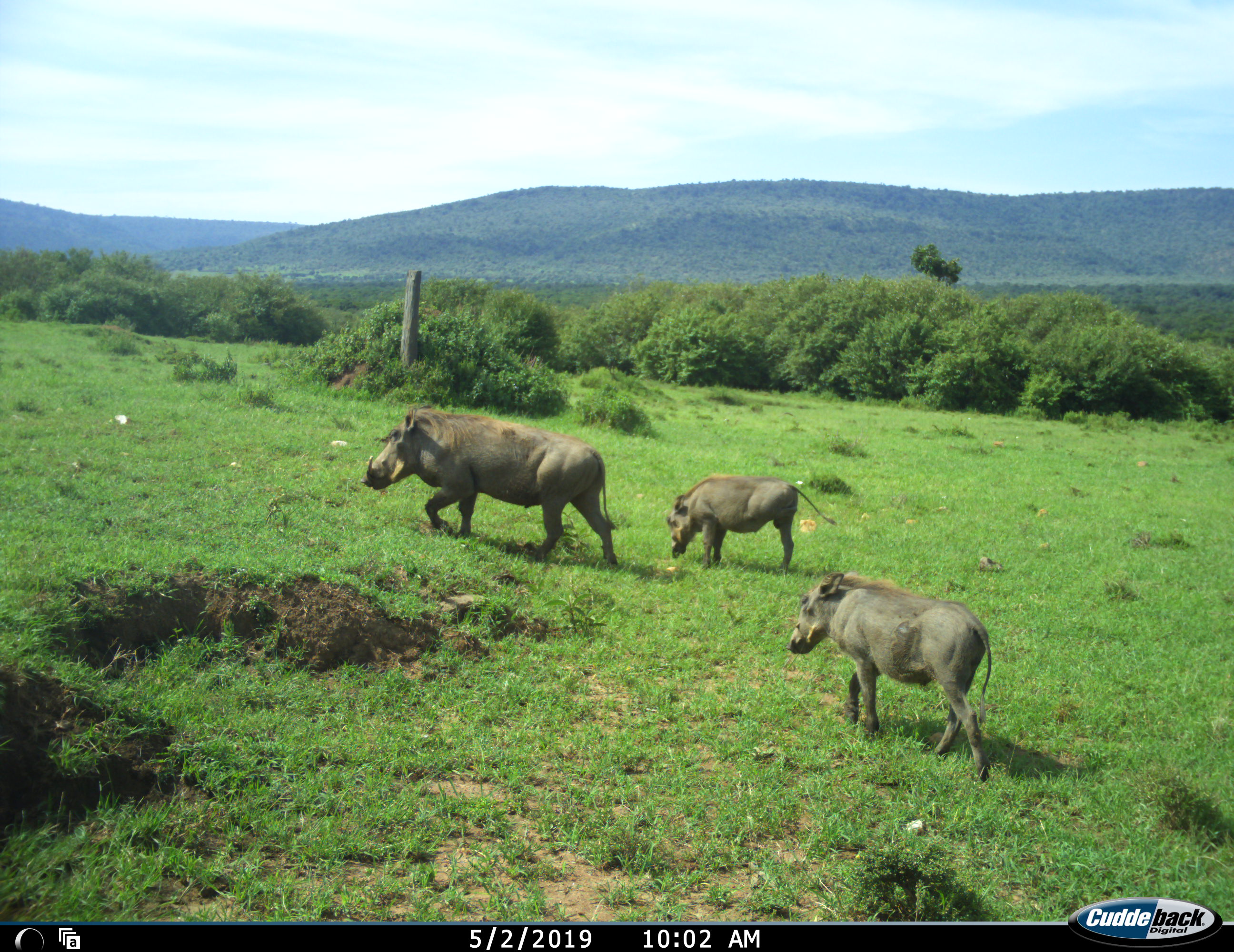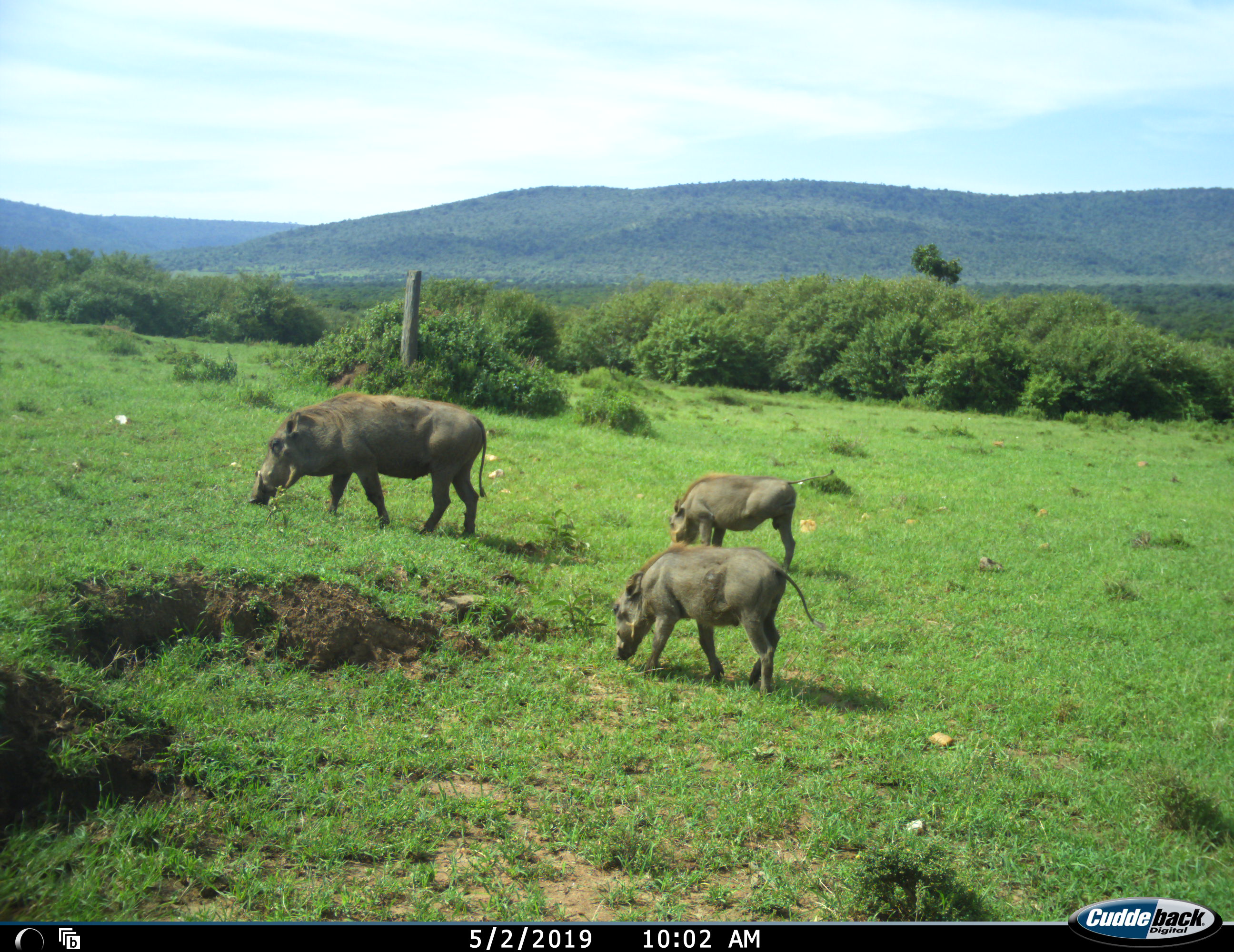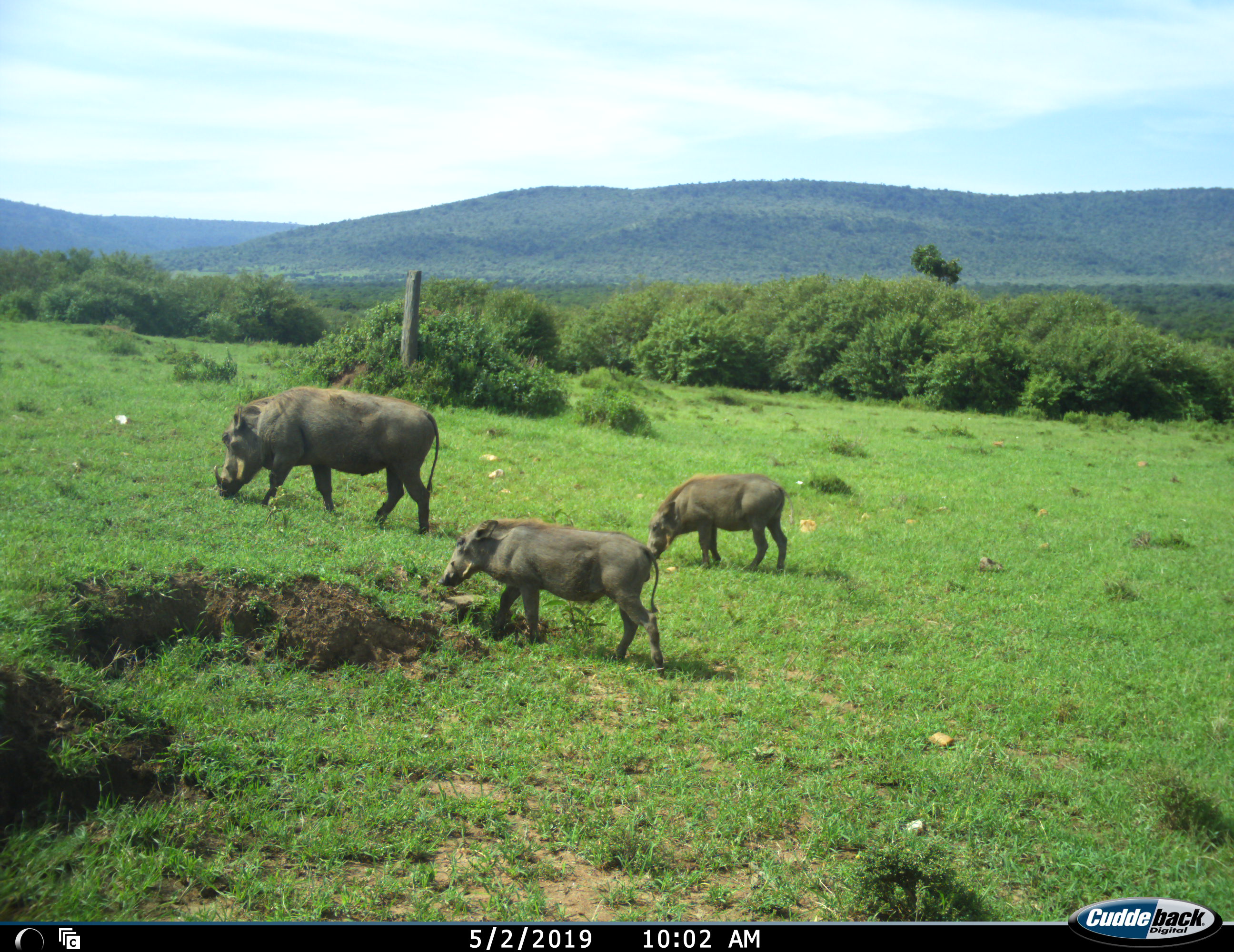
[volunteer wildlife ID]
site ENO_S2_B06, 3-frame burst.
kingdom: Animalia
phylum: Chordata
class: Mammalia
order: Artiodactyla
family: Suidae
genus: Phacochoerus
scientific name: Phacochoerus africanus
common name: warthog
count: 3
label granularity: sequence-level